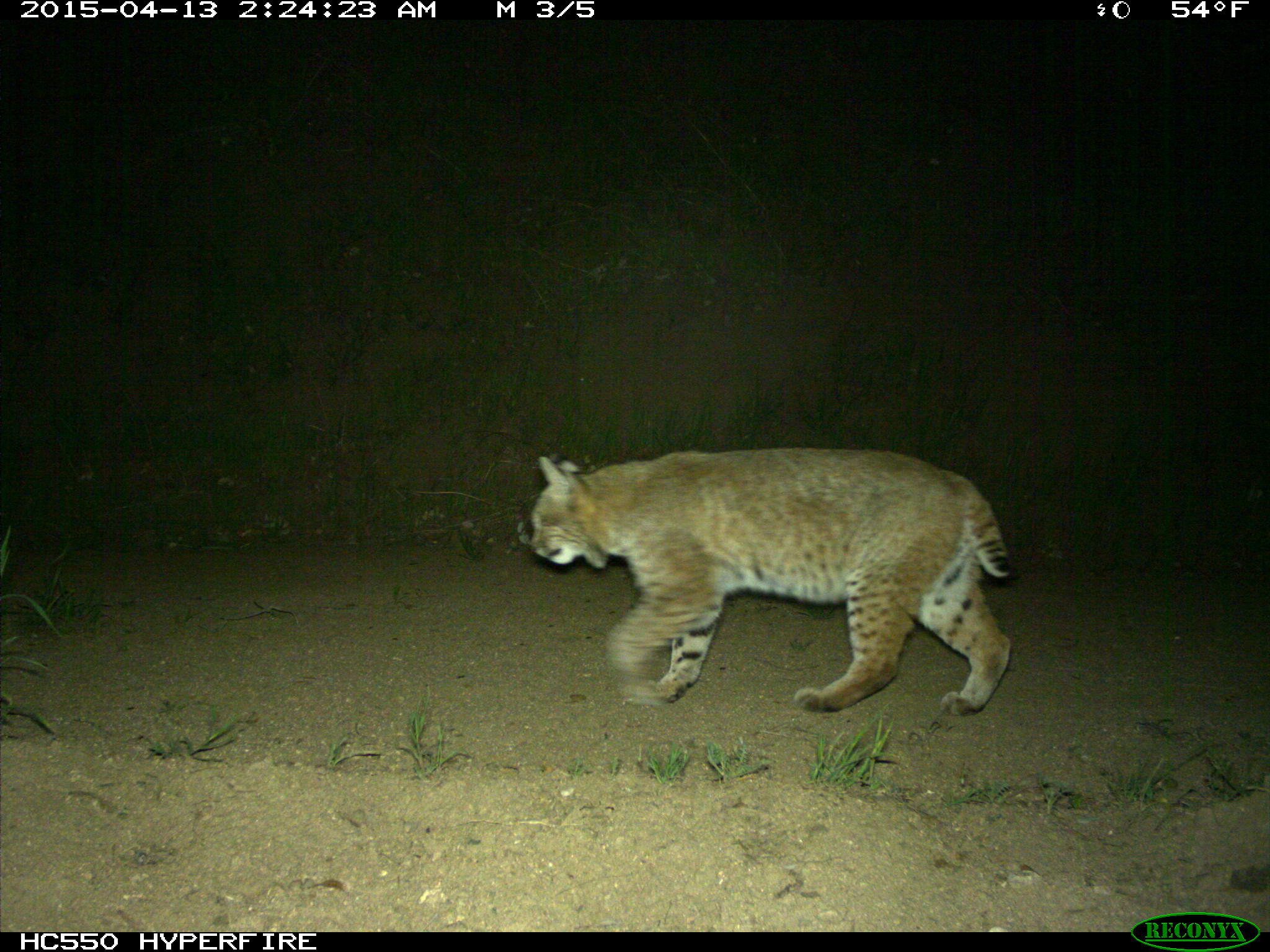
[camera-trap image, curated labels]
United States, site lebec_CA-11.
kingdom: Animalia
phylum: Chordata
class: Mammalia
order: Carnivora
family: Felidae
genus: Lynx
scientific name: Lynx rufus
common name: bobcat